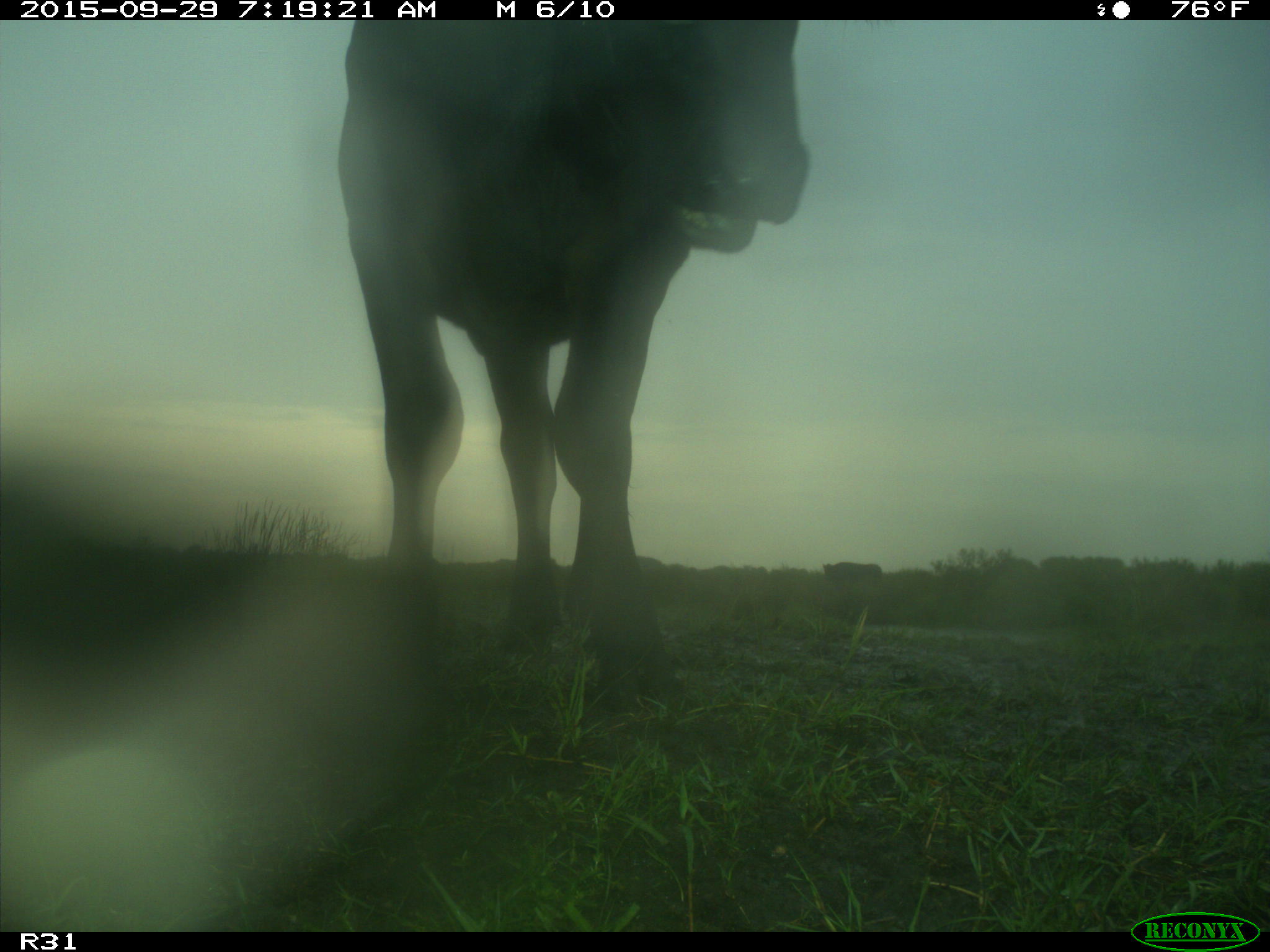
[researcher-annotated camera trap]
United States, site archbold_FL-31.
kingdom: Animalia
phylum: Chordata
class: Mammalia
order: Artiodactyla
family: Bovidae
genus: Bos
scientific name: Bos taurus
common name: domestic cow